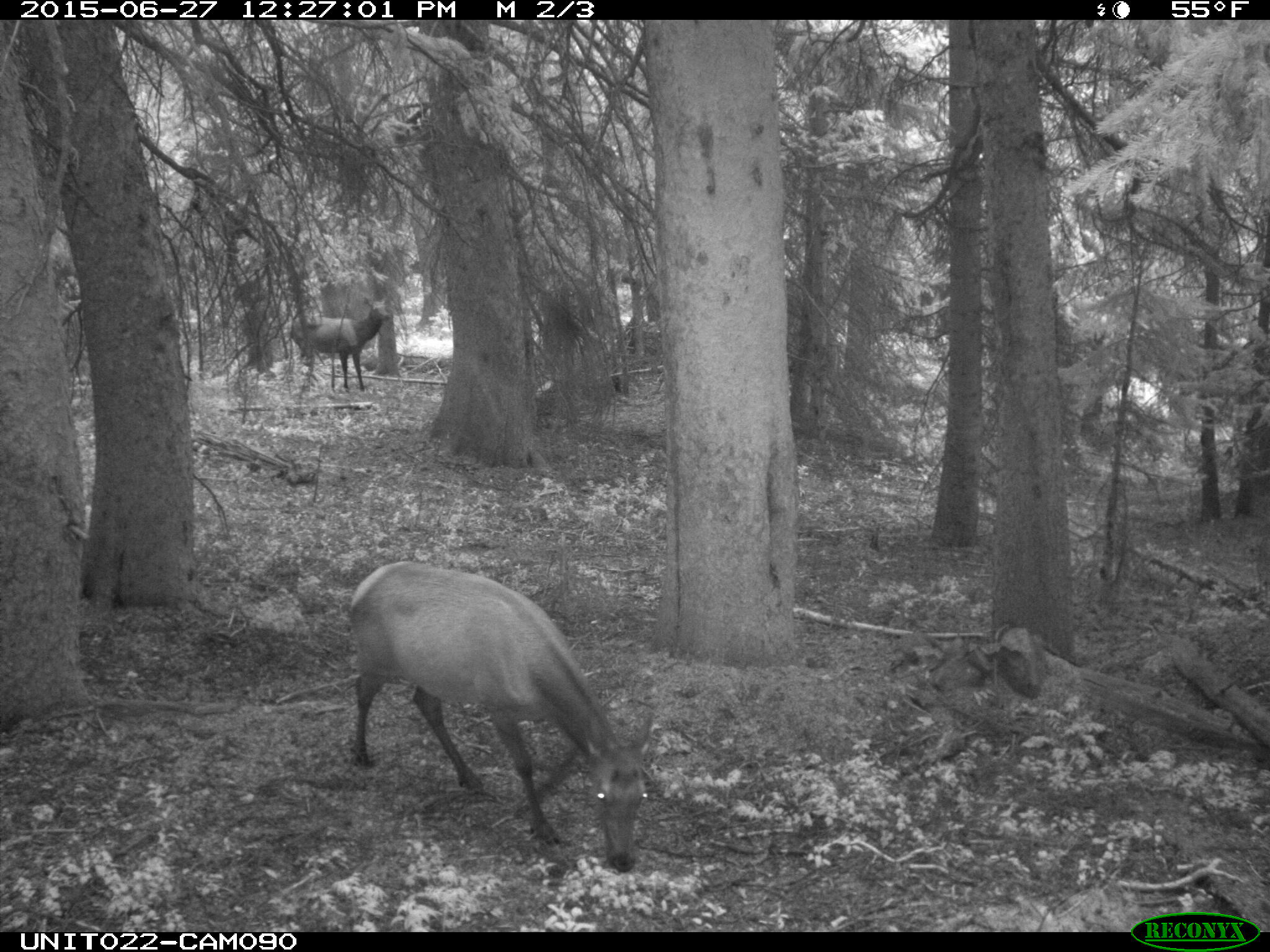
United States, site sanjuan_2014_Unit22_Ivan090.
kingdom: Animalia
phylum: Chordata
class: Mammalia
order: Artiodactyla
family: Cervidae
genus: Cervus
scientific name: Cervus elaphus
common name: red deer